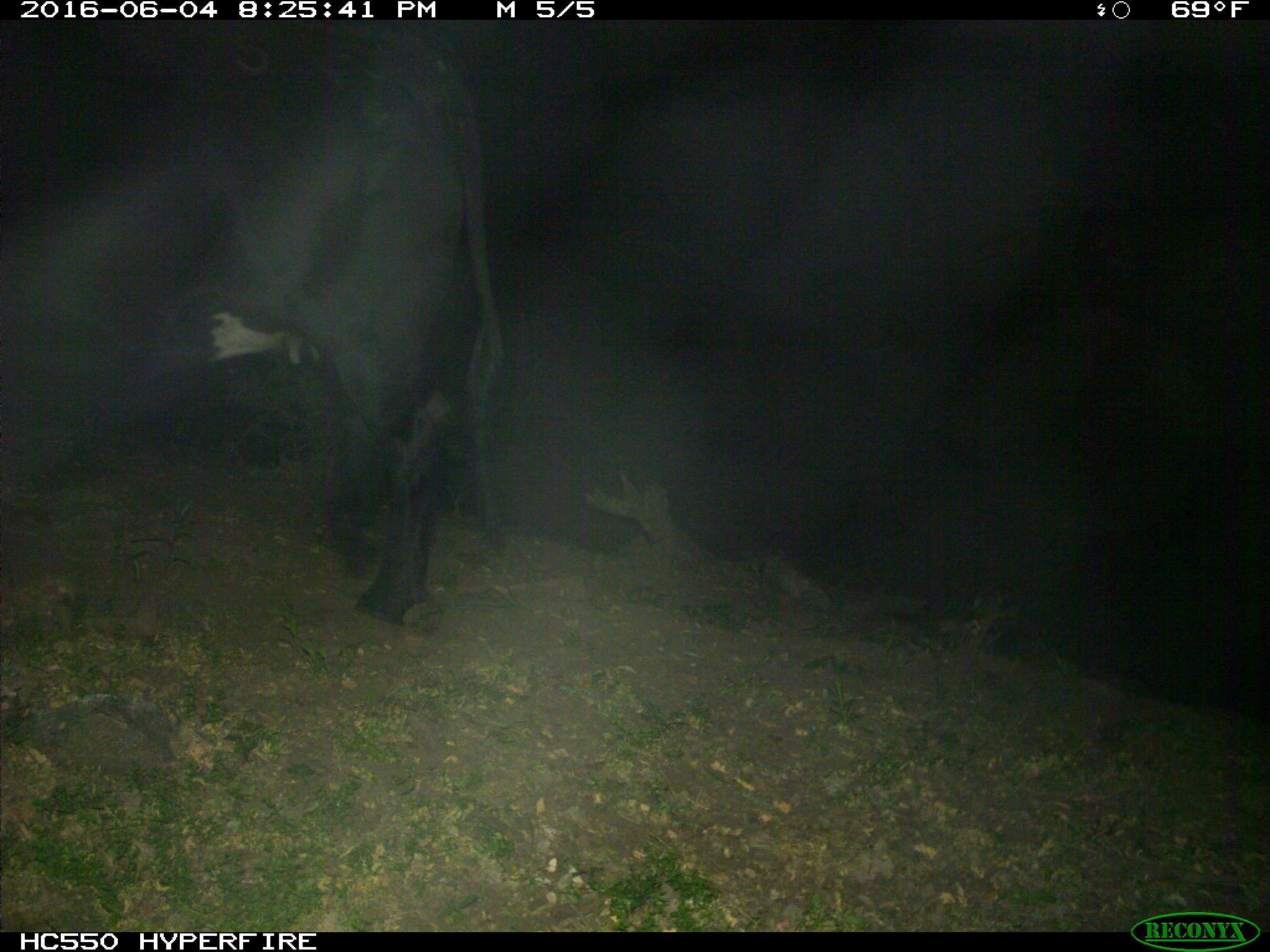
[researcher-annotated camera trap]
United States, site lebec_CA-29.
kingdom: Animalia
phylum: Chordata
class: Mammalia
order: Artiodactyla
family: Bovidae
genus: Bos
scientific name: Bos taurus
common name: domestic cow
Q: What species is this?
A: Bos taurus (domestic cow).